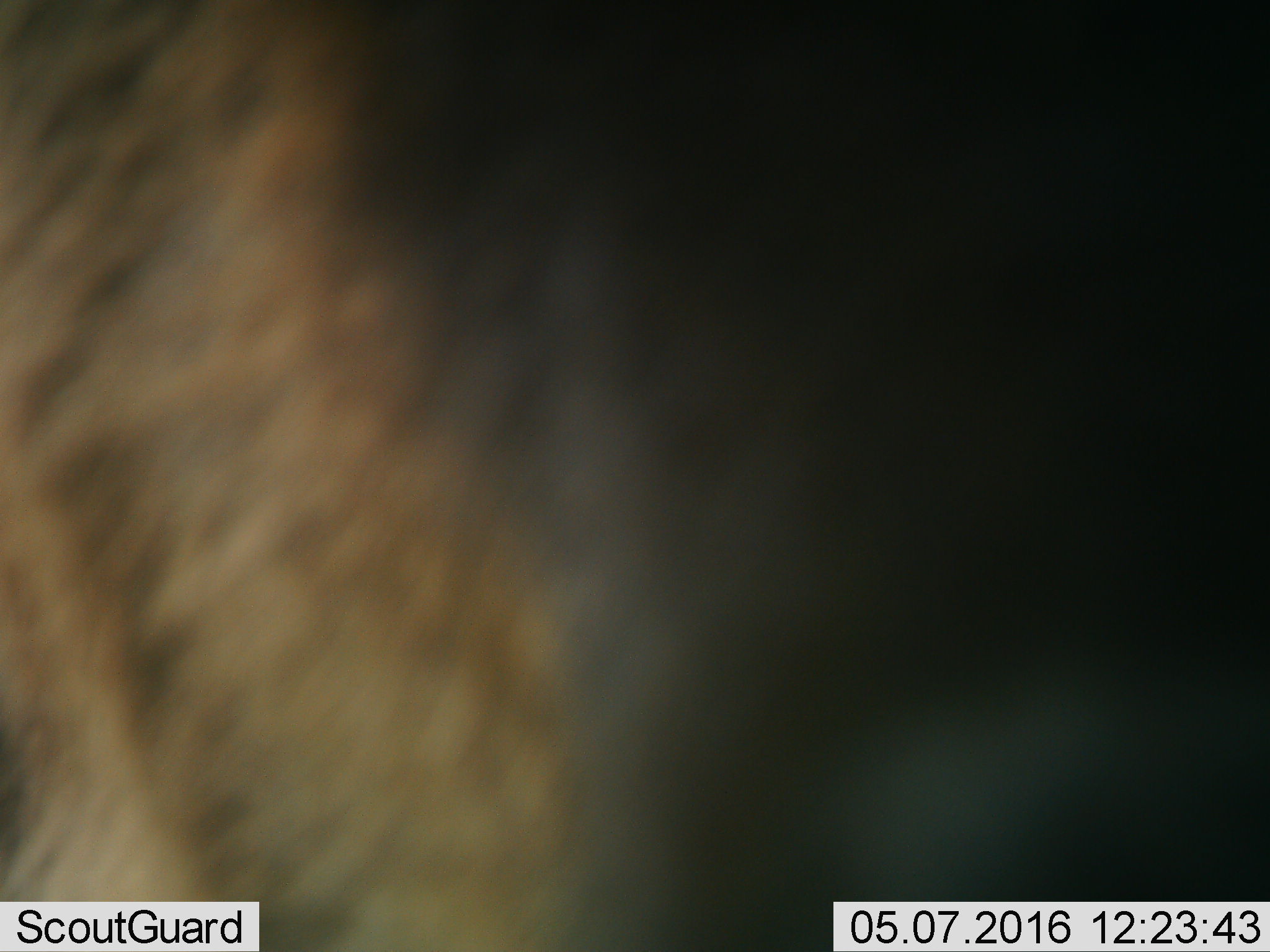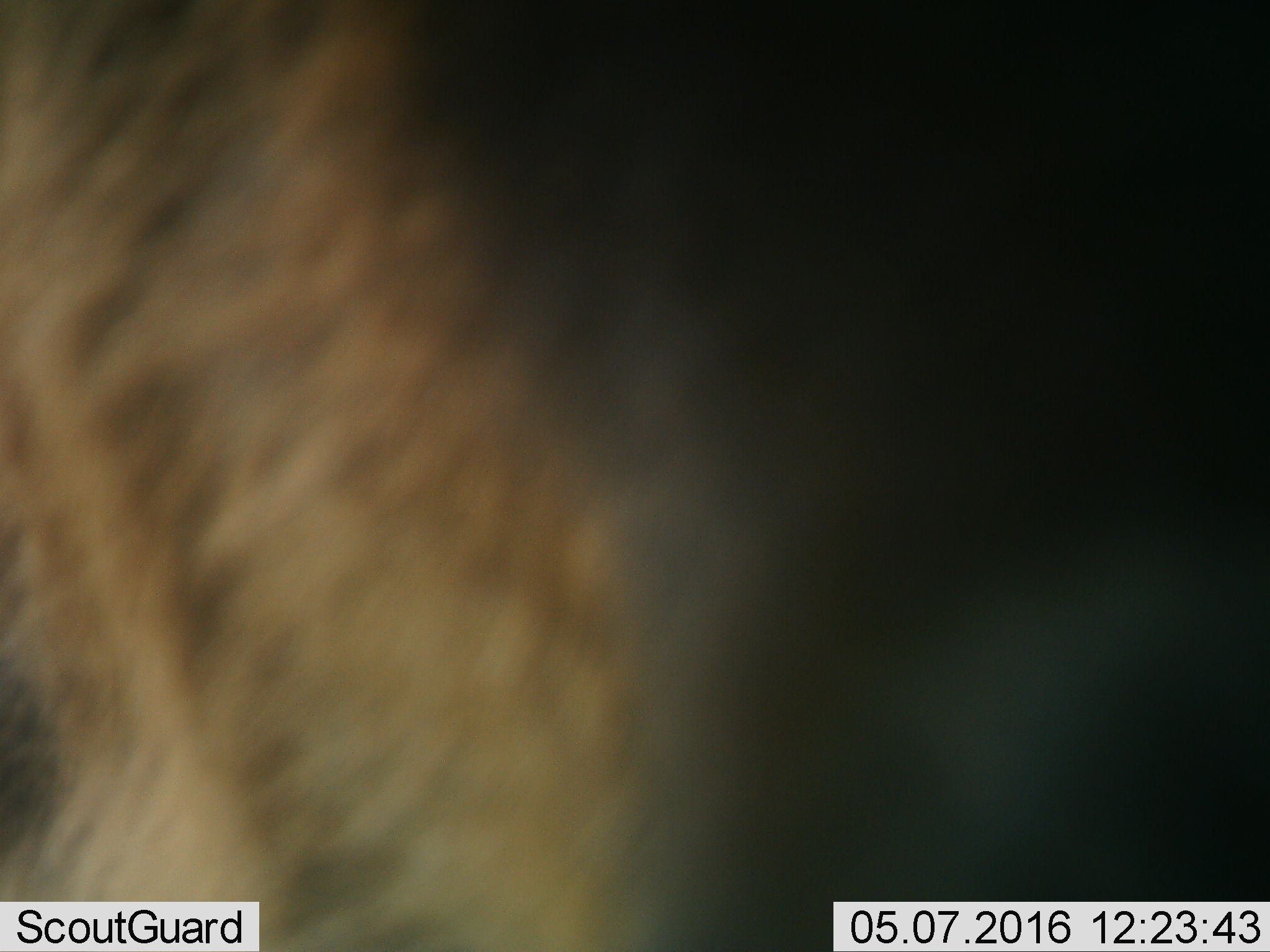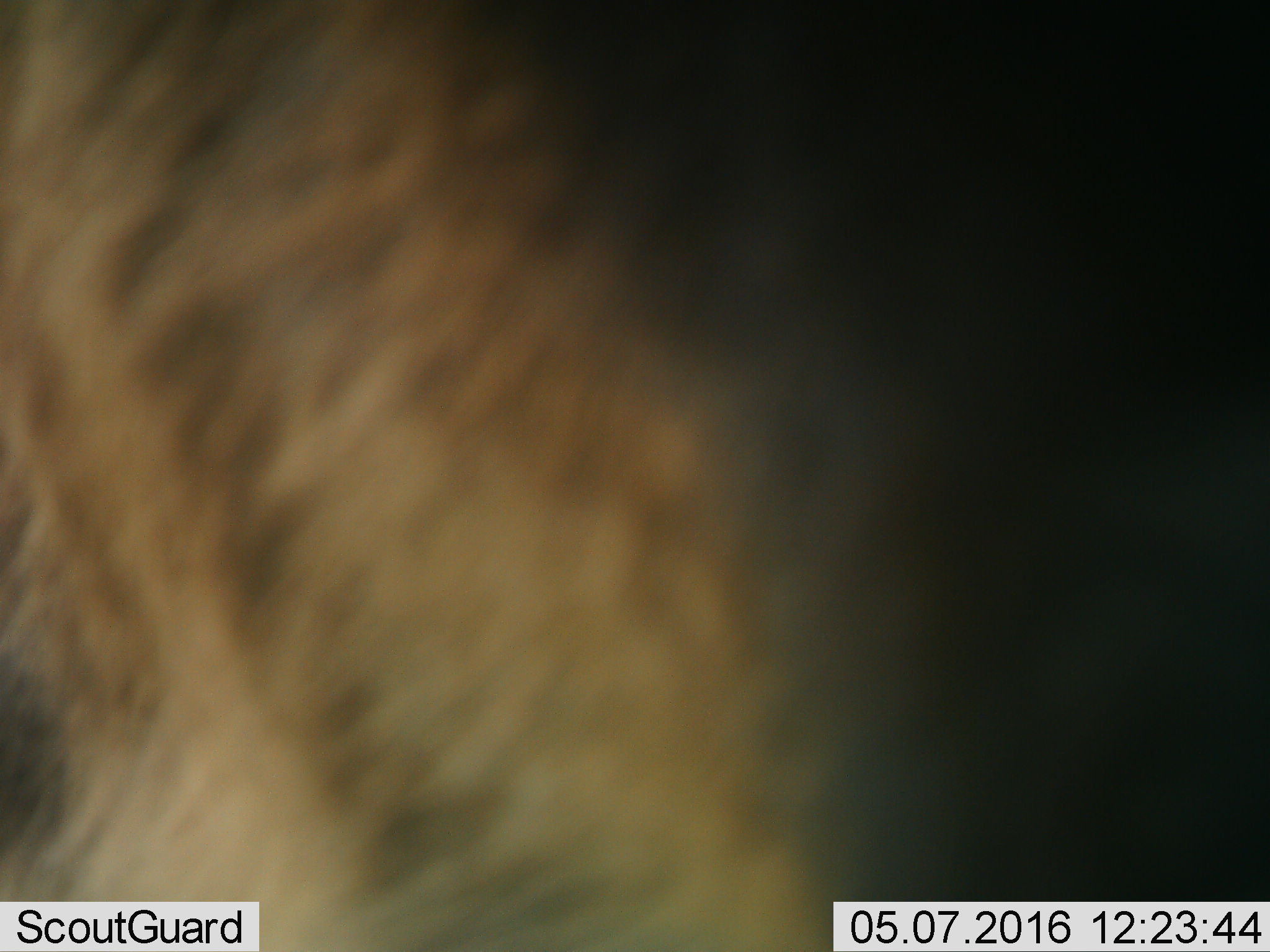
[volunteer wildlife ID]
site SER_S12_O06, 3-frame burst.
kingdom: Animalia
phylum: Chordata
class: Mammalia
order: Artiodactyla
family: Bovidae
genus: Connochaetes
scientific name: Connochaetes taurinus taurinus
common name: blue wildebeest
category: wildebeestblue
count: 1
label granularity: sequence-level